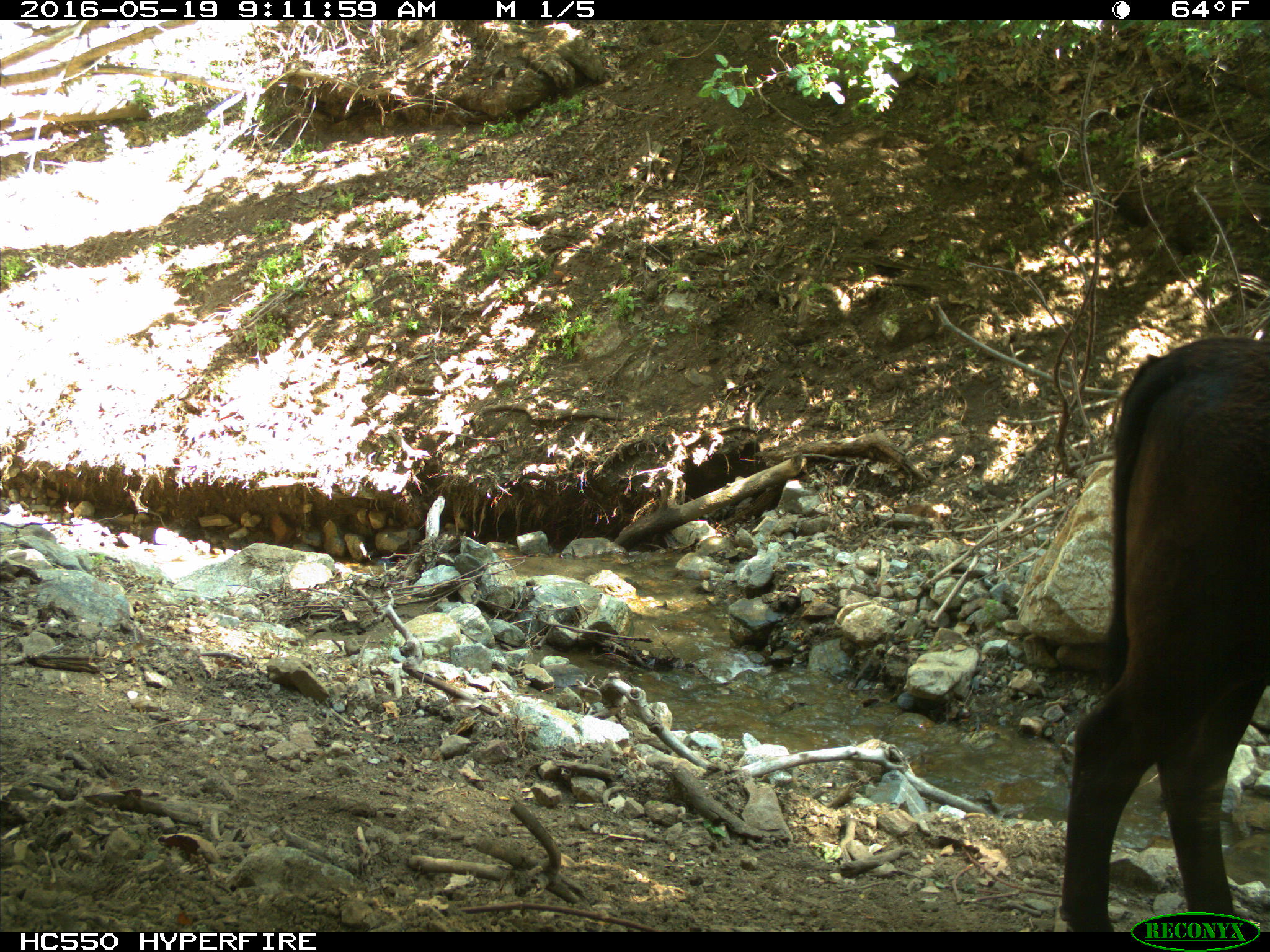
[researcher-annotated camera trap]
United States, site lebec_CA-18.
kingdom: Animalia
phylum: Chordata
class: Mammalia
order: Artiodactyla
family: Bovidae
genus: Bos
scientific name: Bos taurus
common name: domestic cow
Bos taurus (domestic cow).